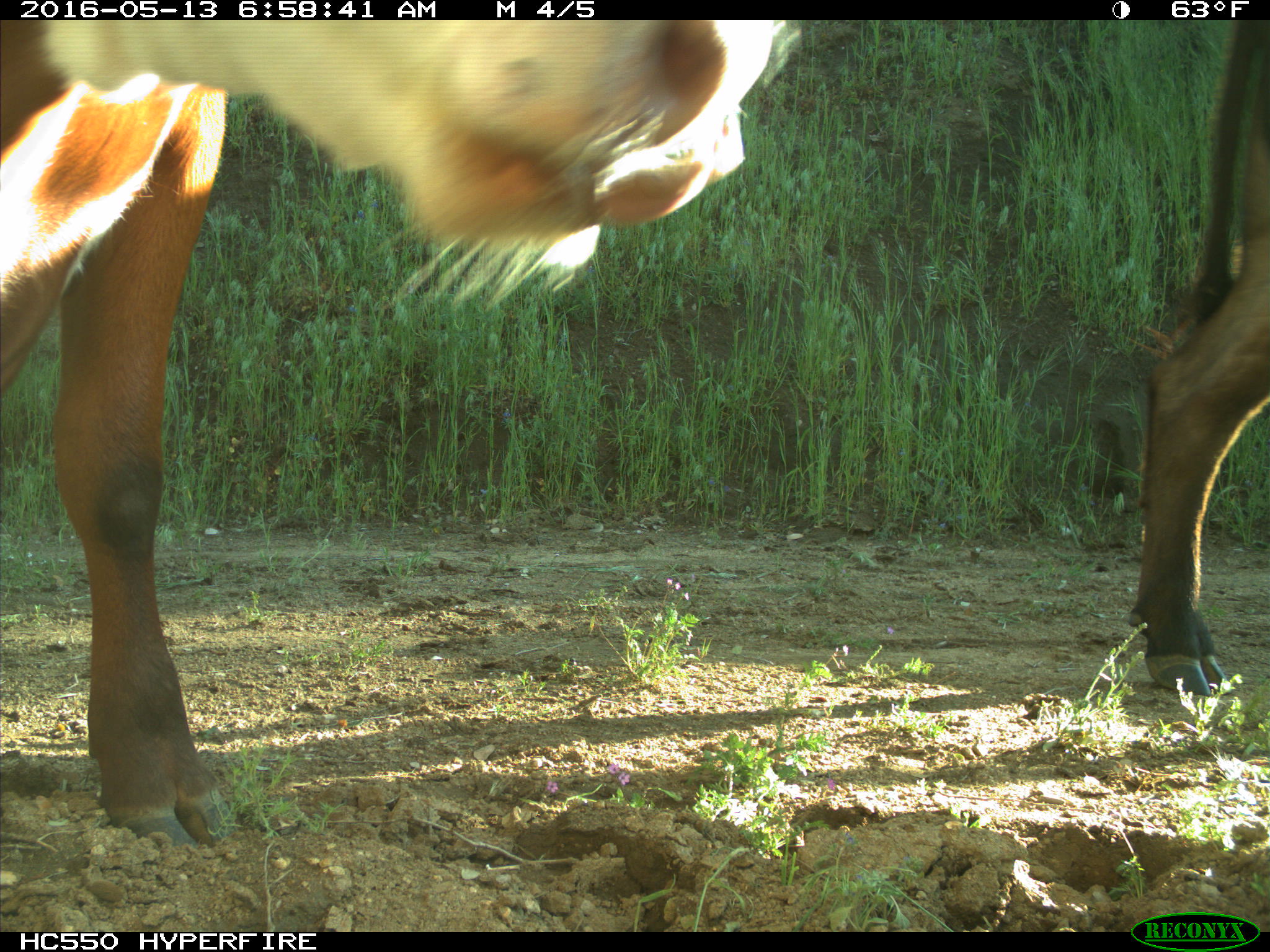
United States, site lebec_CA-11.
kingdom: Animalia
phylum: Chordata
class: Mammalia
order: Artiodactyla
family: Bovidae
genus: Bos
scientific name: Bos taurus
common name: domestic cow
Bos taurus (domestic cow).